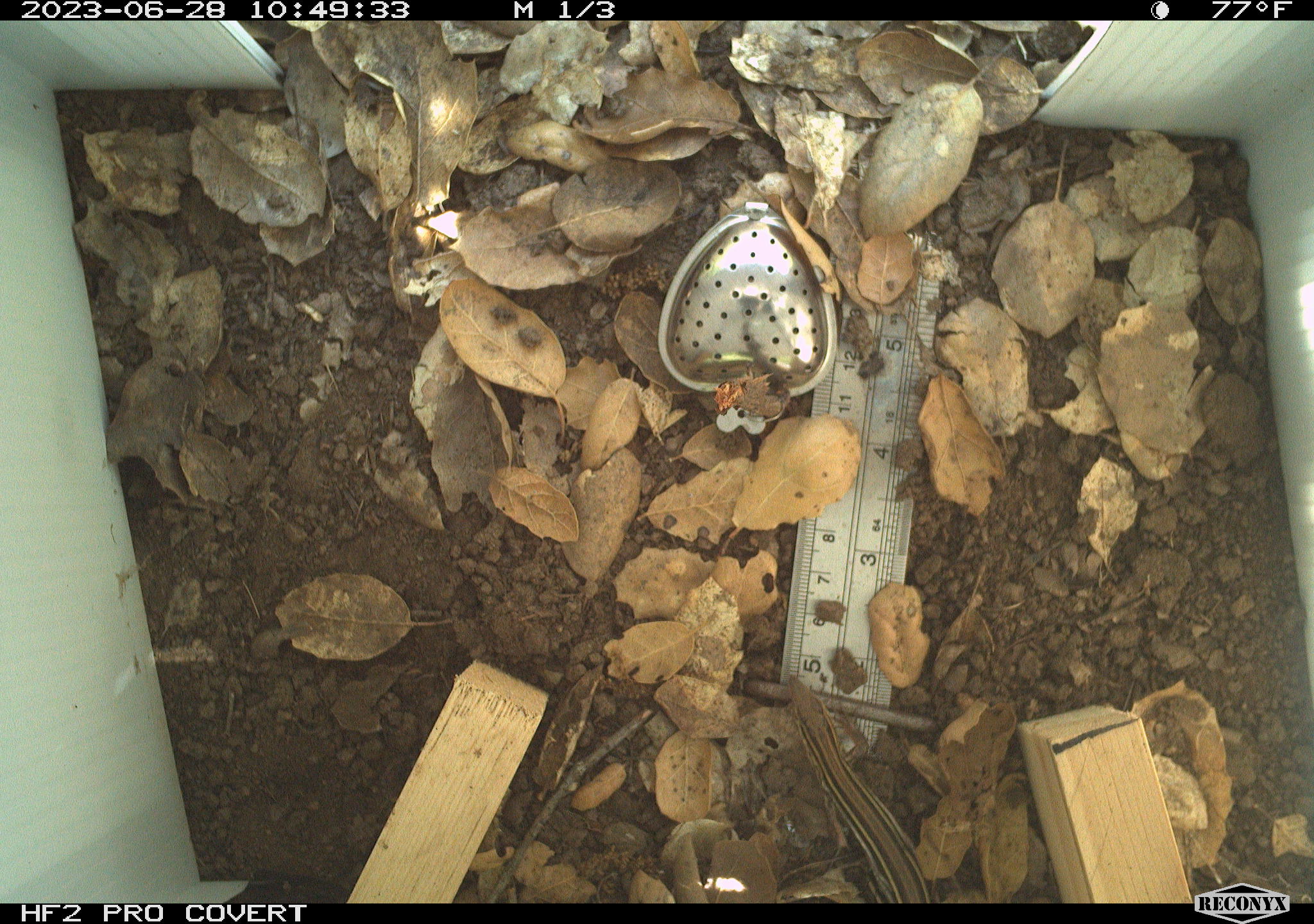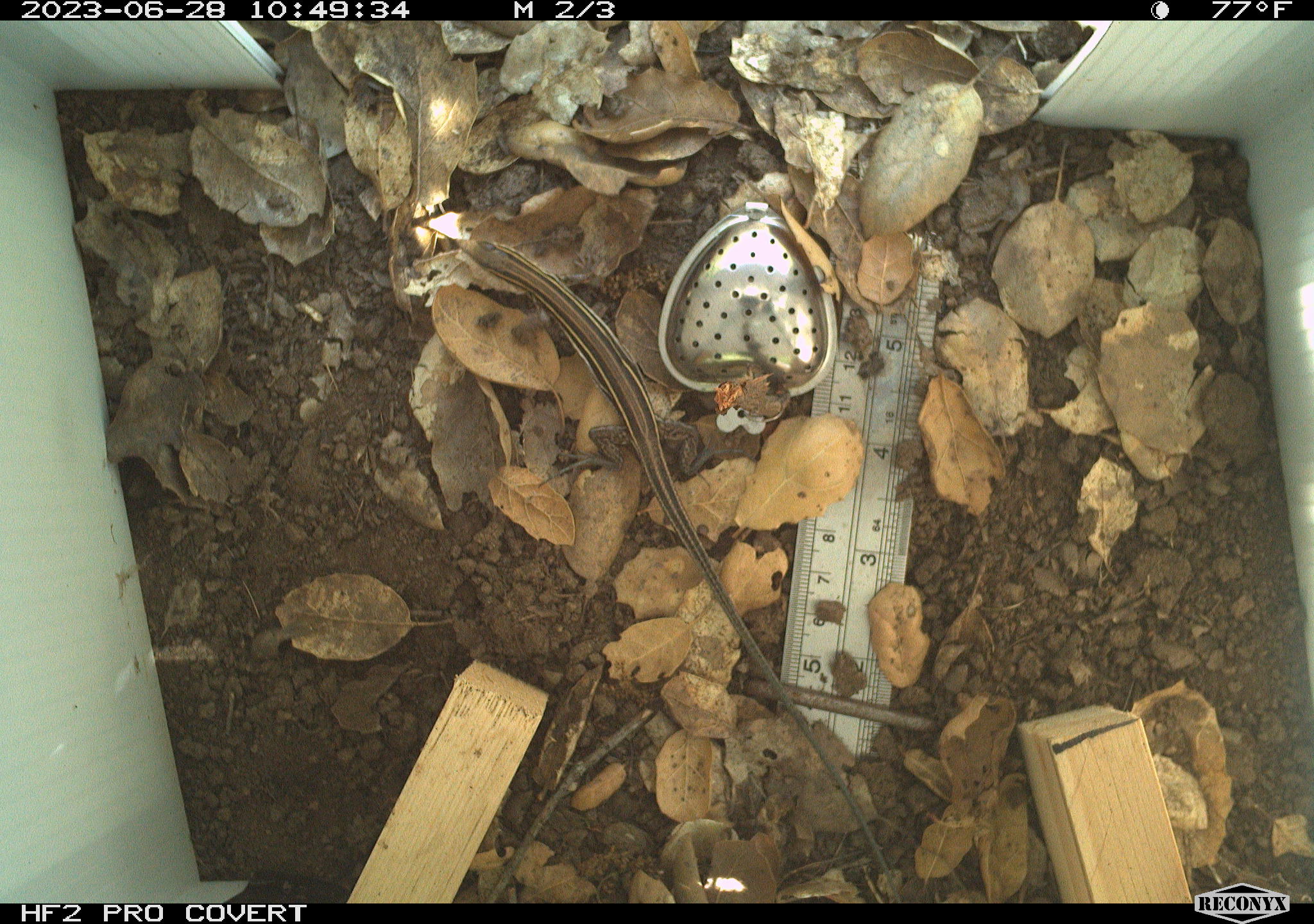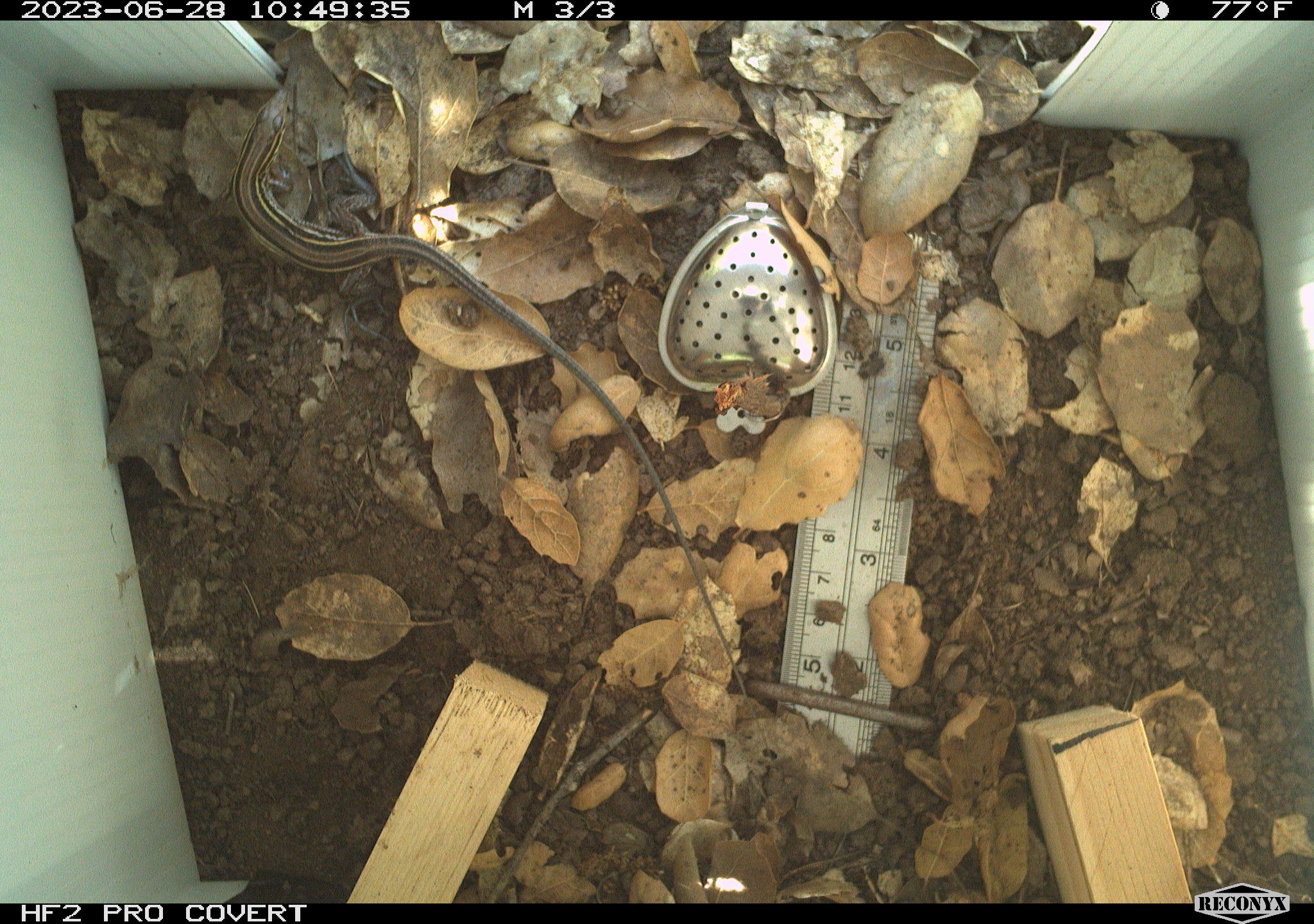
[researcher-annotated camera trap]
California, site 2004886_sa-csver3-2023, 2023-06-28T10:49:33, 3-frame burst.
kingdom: Animalia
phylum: Chordata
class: Reptilia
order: Squamata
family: Teiidae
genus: Aspidoscelis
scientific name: Aspidoscelis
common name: whiptail lizards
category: aspidoscelis species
Aspidoscelis species (whiptail lizards) (Aspidoscelis).